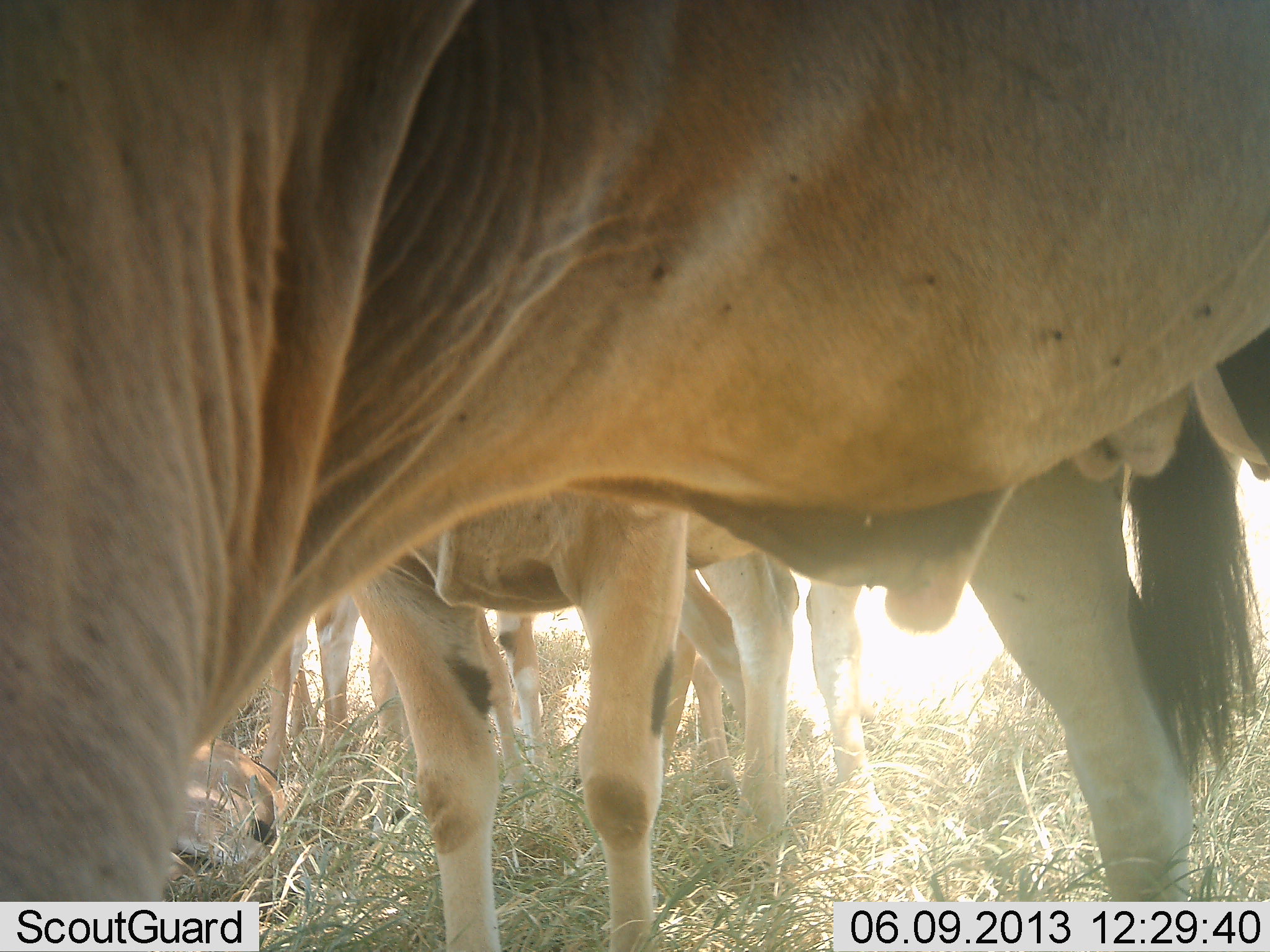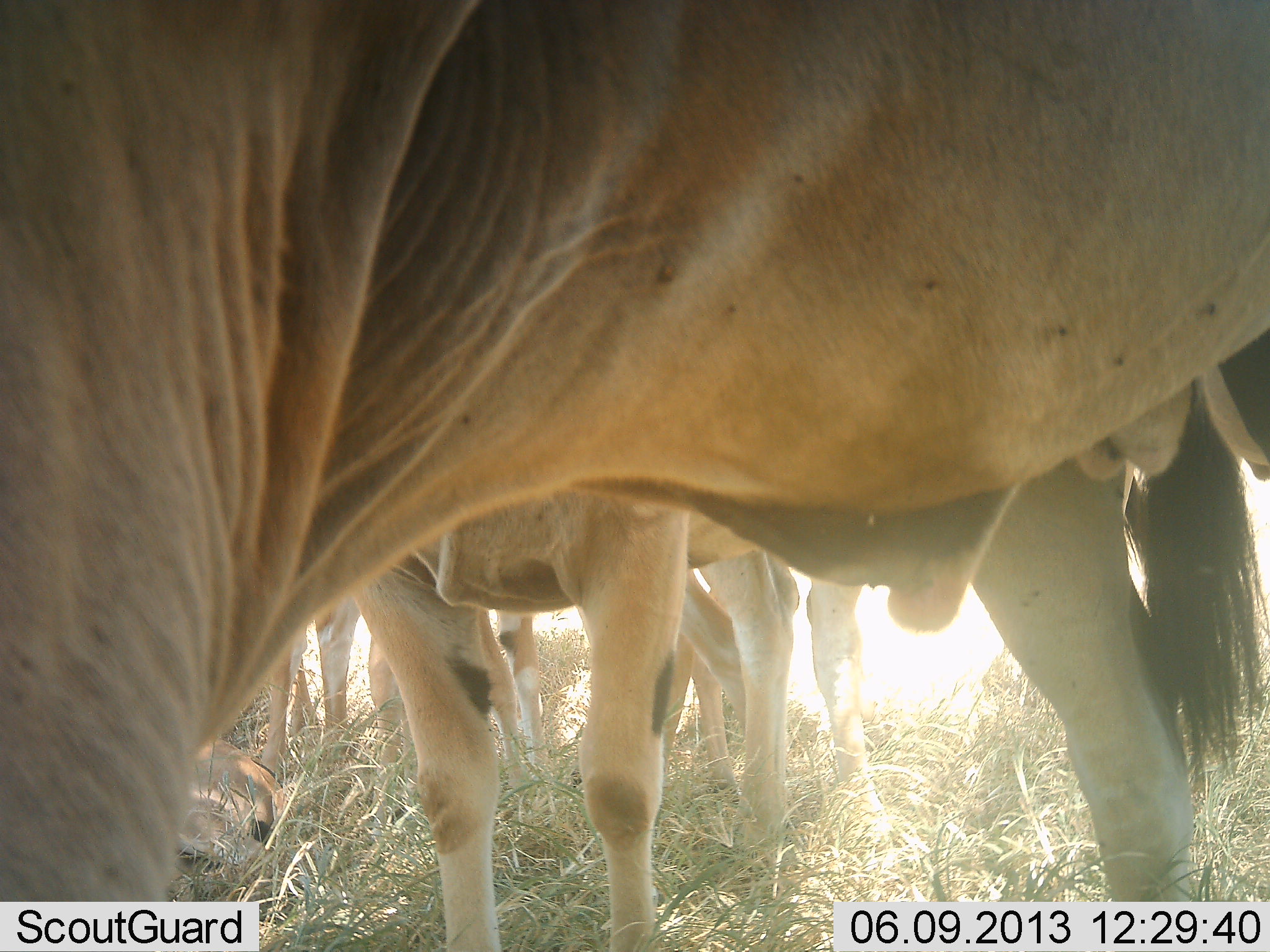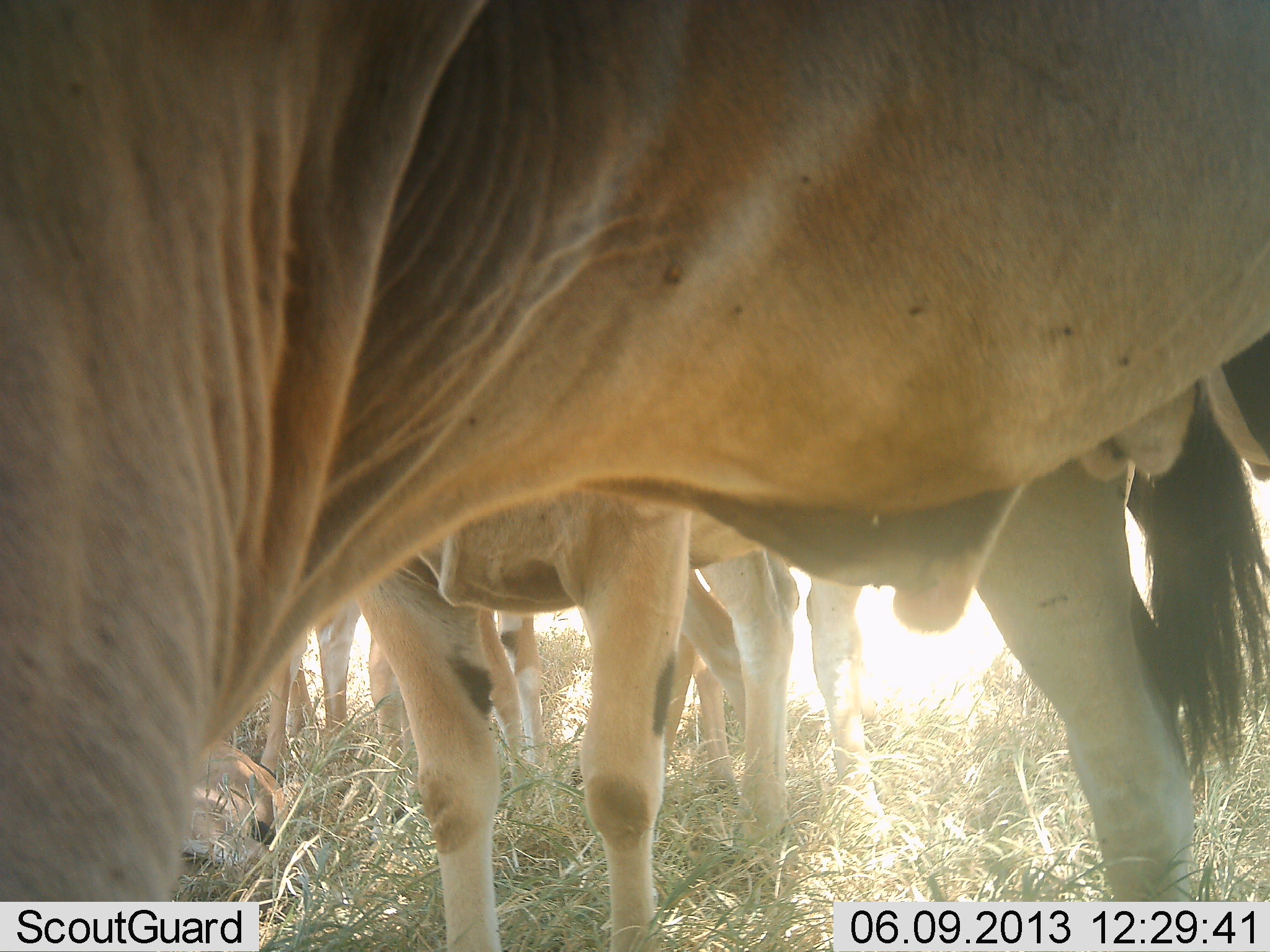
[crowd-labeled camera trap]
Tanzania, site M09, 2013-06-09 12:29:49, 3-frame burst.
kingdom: Animalia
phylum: Chordata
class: Mammalia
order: Artiodactyla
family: Bovidae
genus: Tragelaphus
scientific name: Tragelaphus oryx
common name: eland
Eland (Tragelaphus oryx), count 5. Behavior (volunteer vote fractions): standing 100%, resting 44%, moving 0%, interacting 12%. Young present (vote fraction): 6%. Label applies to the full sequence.